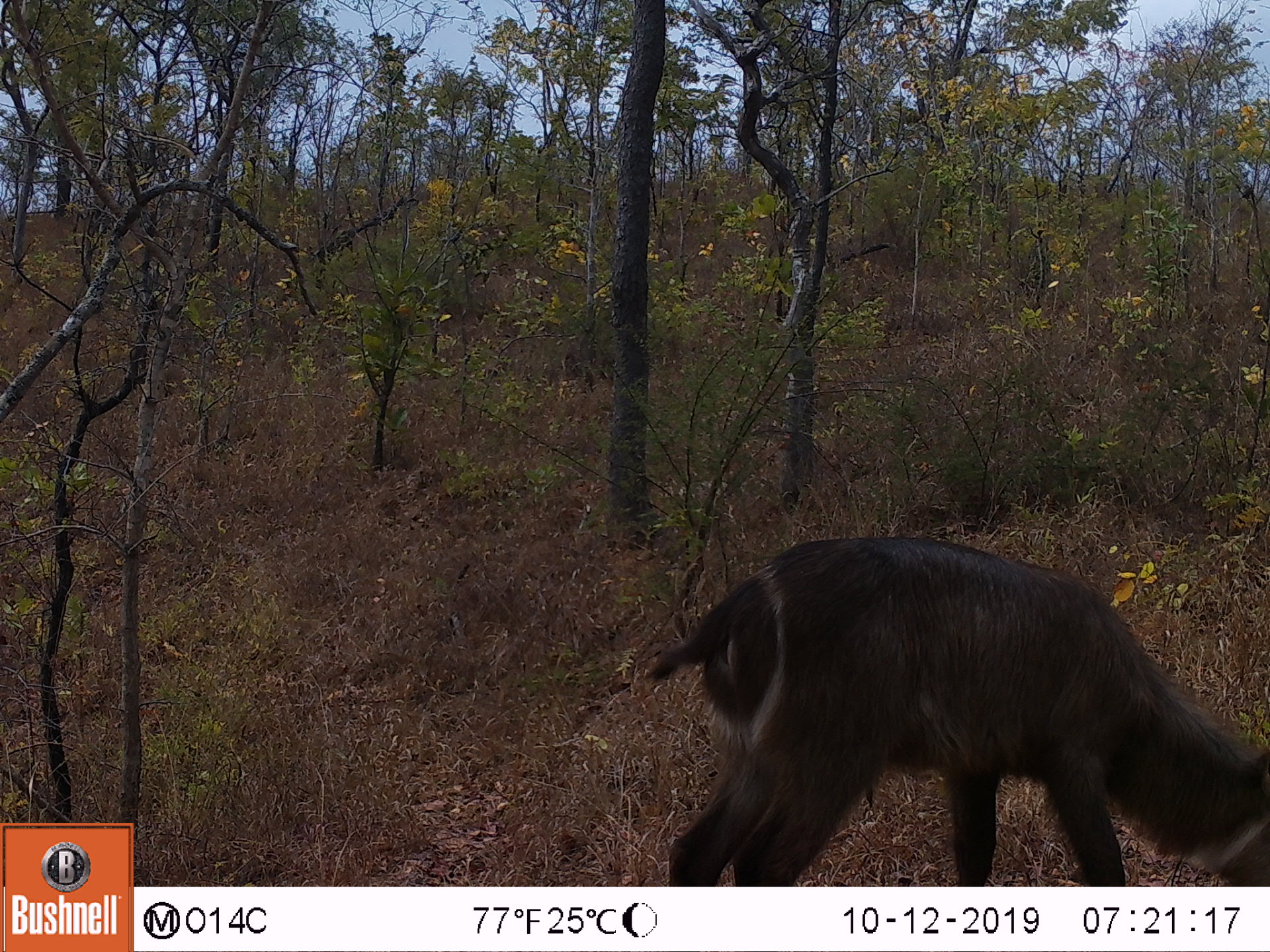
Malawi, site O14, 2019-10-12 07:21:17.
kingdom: Animalia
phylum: Chordata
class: Mammalia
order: Artiodactyla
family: Bovidae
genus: Kobus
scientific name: Kobus ellipsiprymnus ellipsiprymnus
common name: common waterbuck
Common waterbuck (Kobus ellipsiprymnus ellipsiprymnus), count 1.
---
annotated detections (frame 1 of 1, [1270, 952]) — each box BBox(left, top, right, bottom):
common waterbuck: BBox(646, 525, 1262, 883)